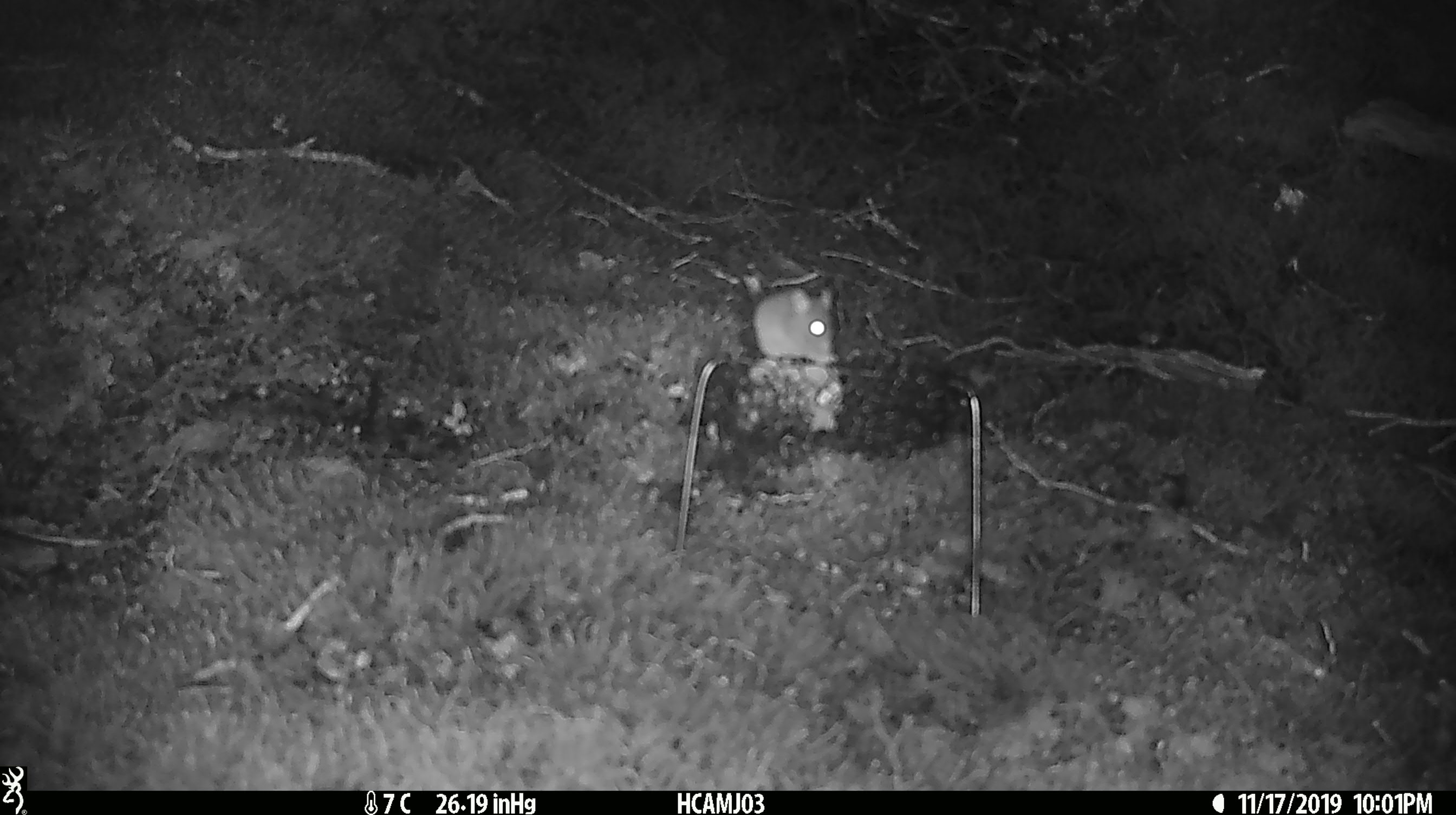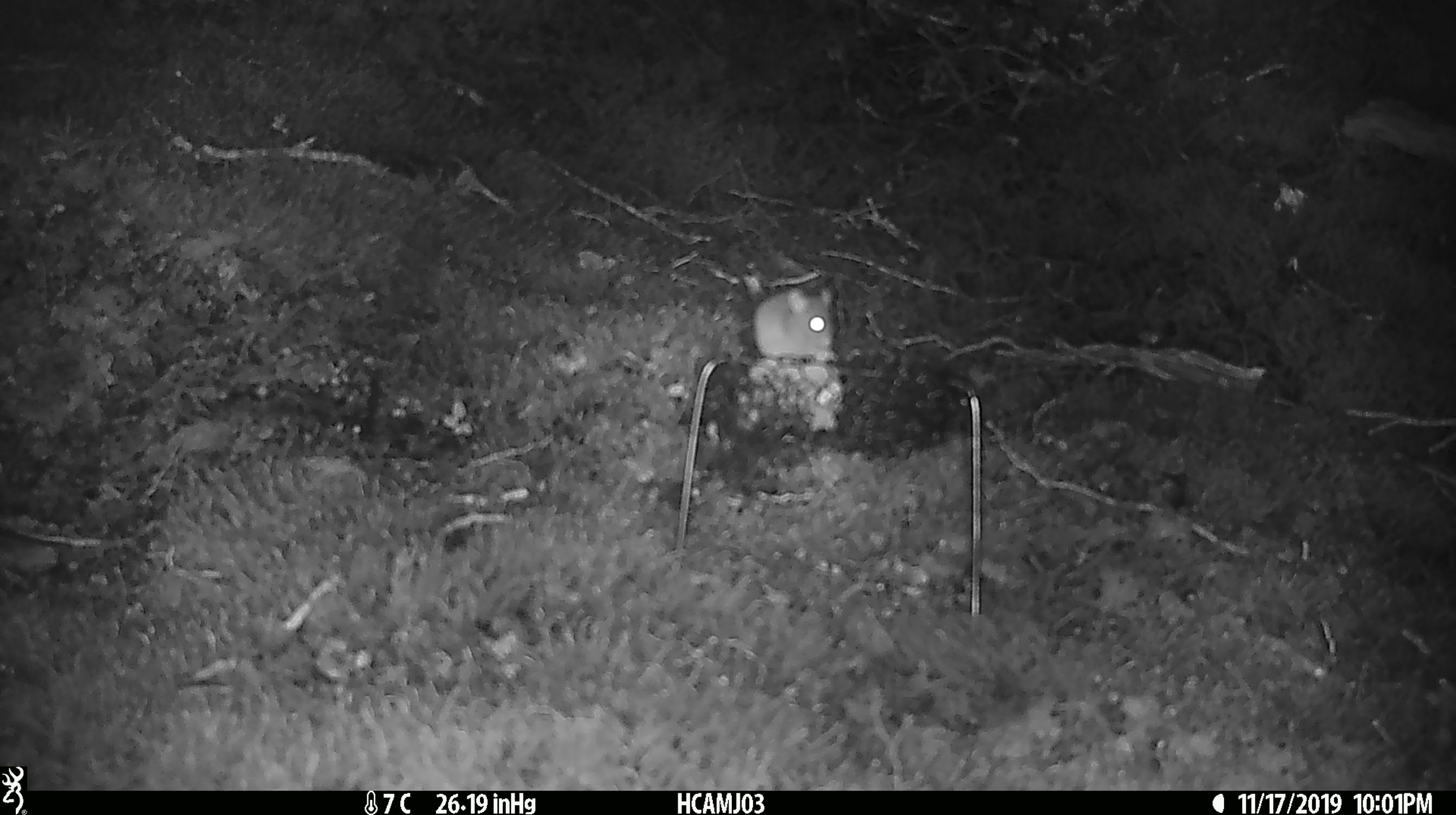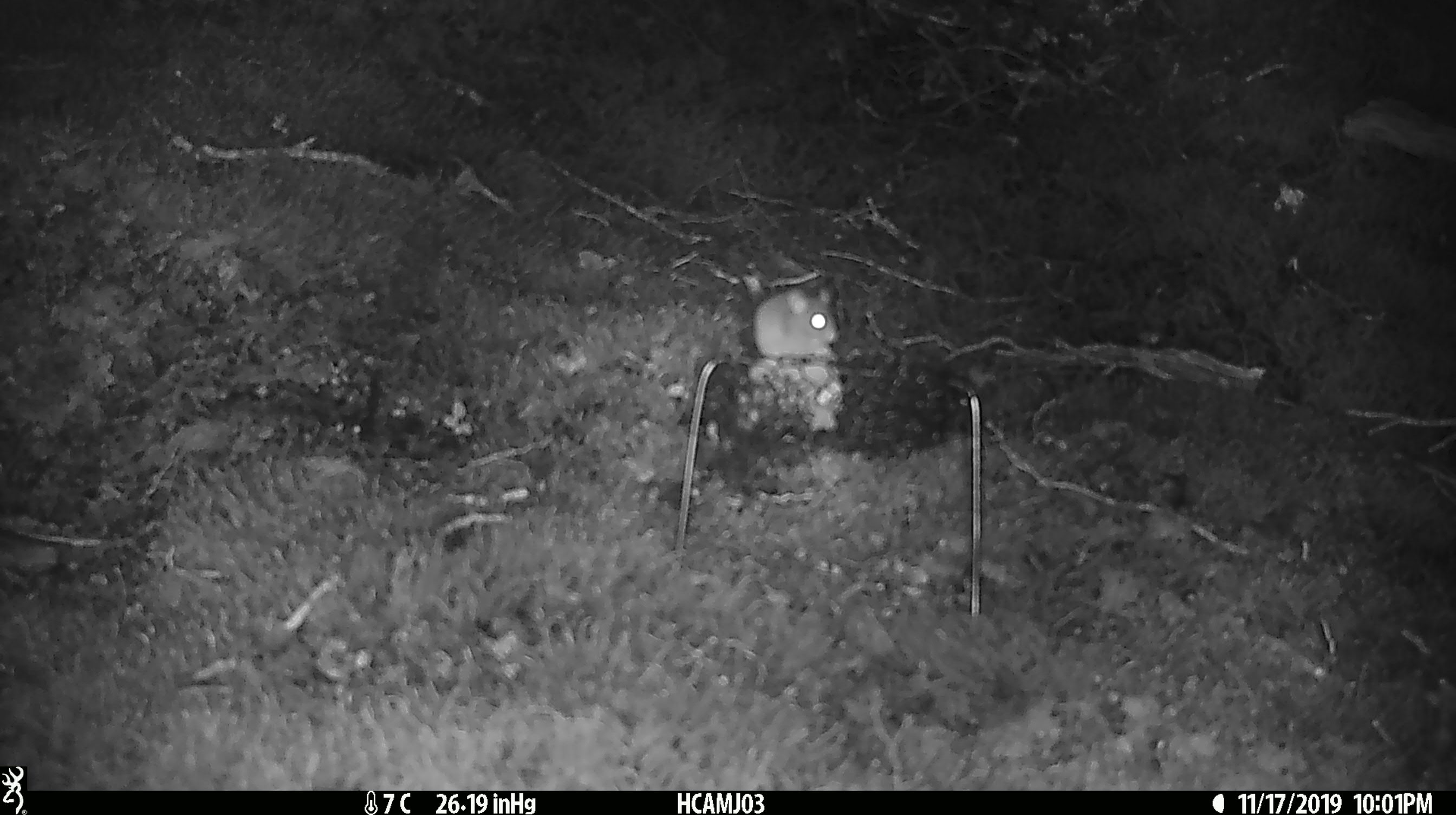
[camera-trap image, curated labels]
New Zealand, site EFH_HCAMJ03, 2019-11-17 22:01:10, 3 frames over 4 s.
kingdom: Animalia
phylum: Chordata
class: Mammalia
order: Rodentia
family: Muridae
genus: Mus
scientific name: Mus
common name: mouse